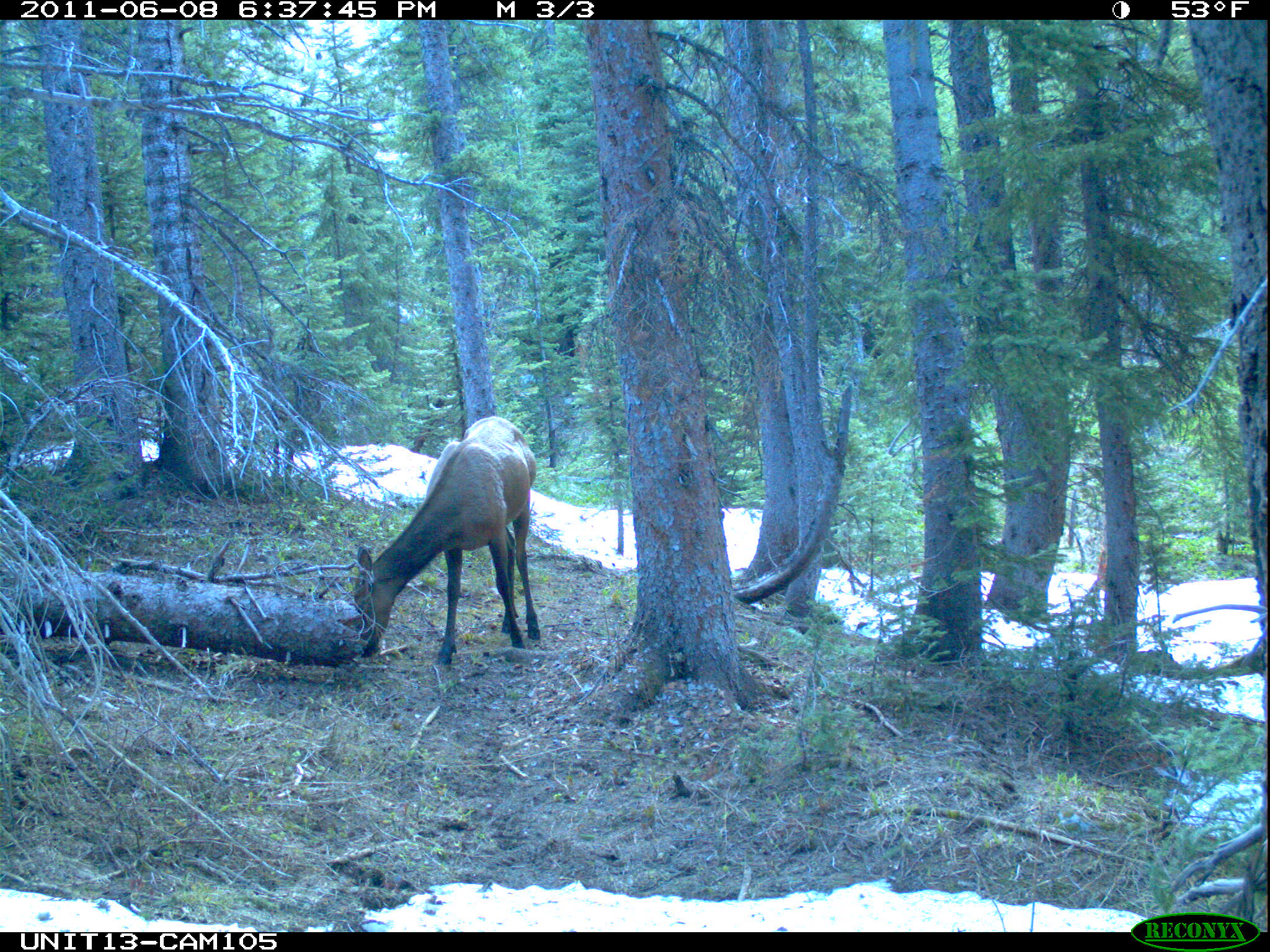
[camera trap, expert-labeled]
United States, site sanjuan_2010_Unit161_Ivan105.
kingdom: Animalia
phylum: Chordata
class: Mammalia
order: Artiodactyla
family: Cervidae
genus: Cervus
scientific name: Cervus elaphus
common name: red deer